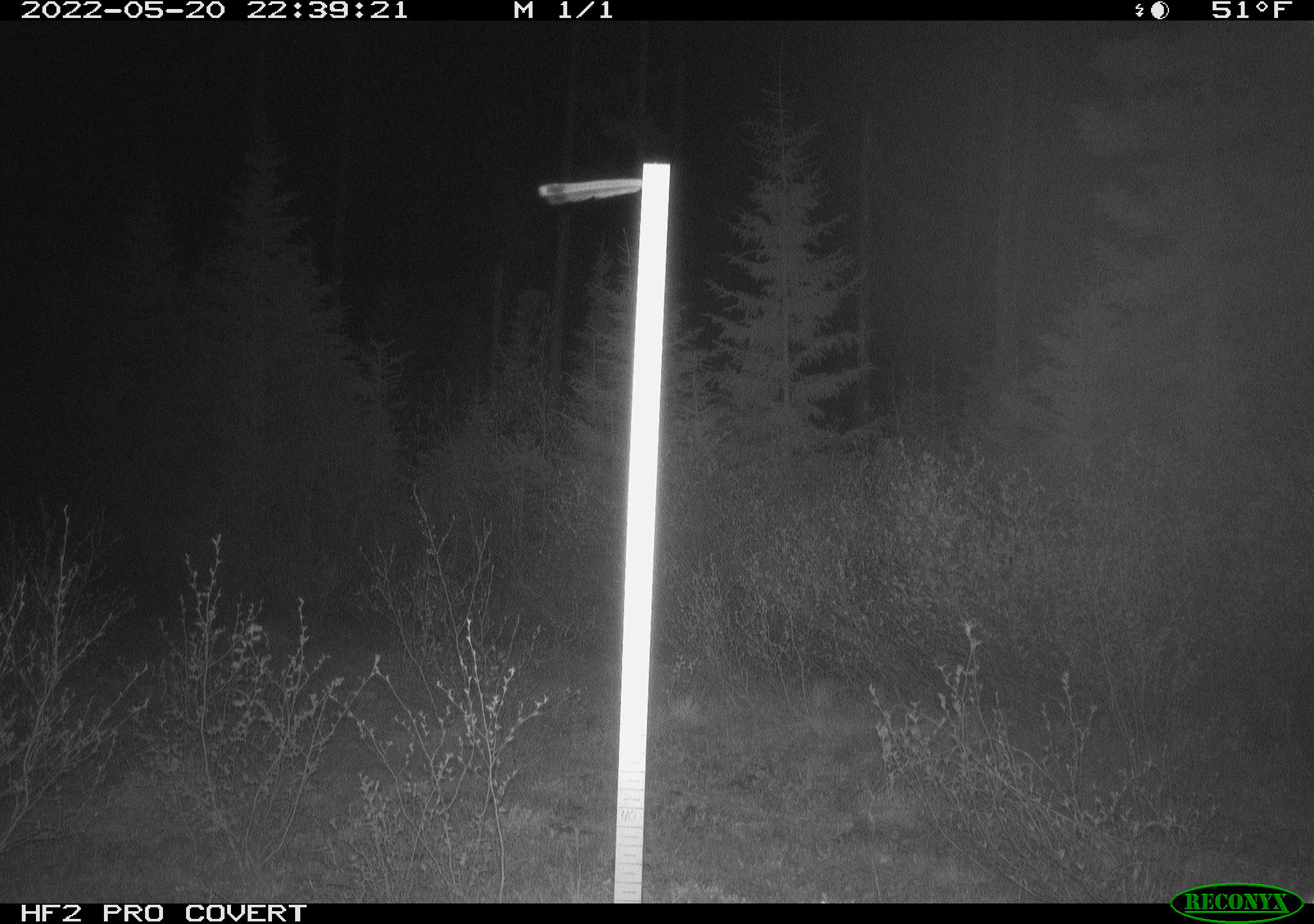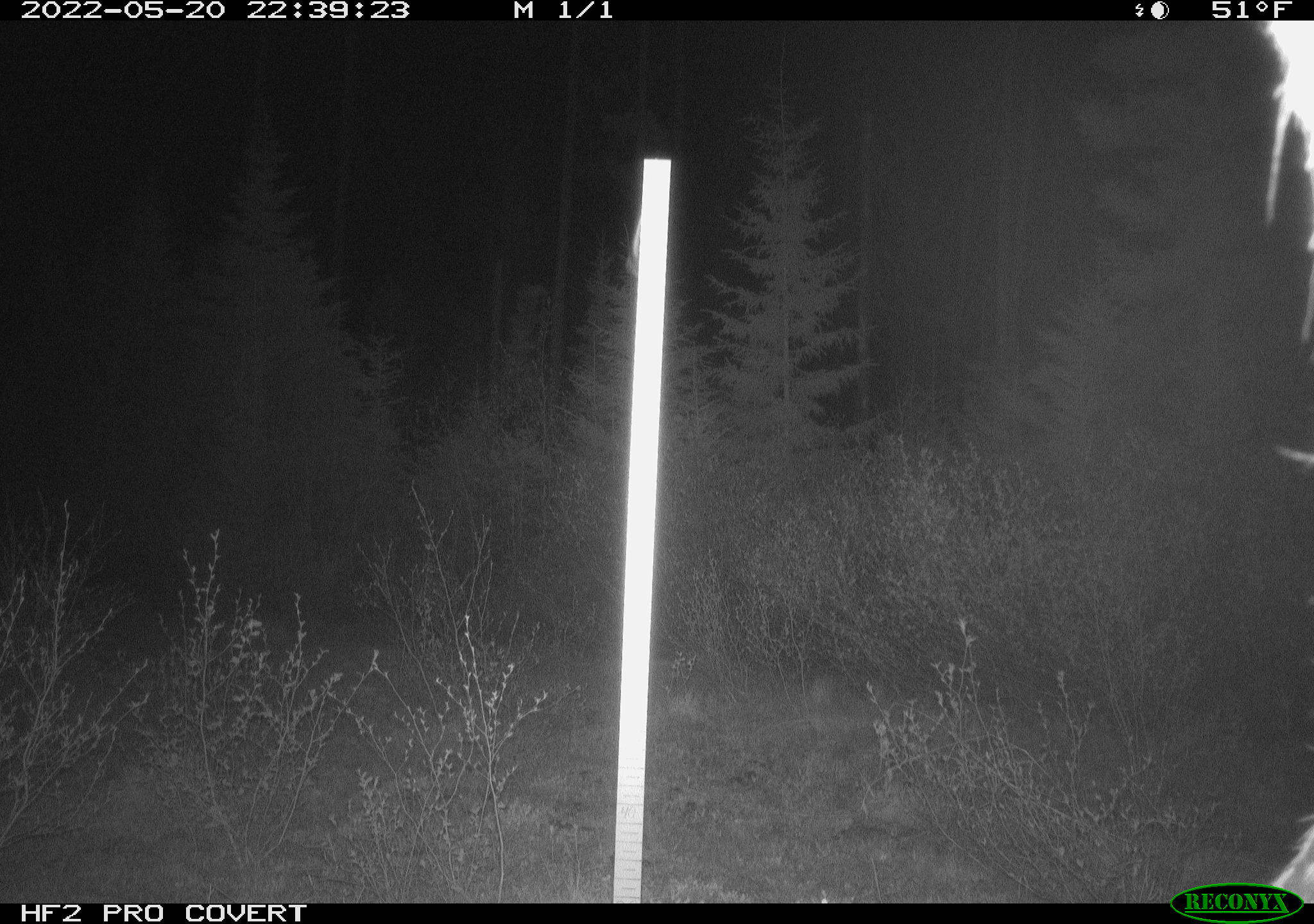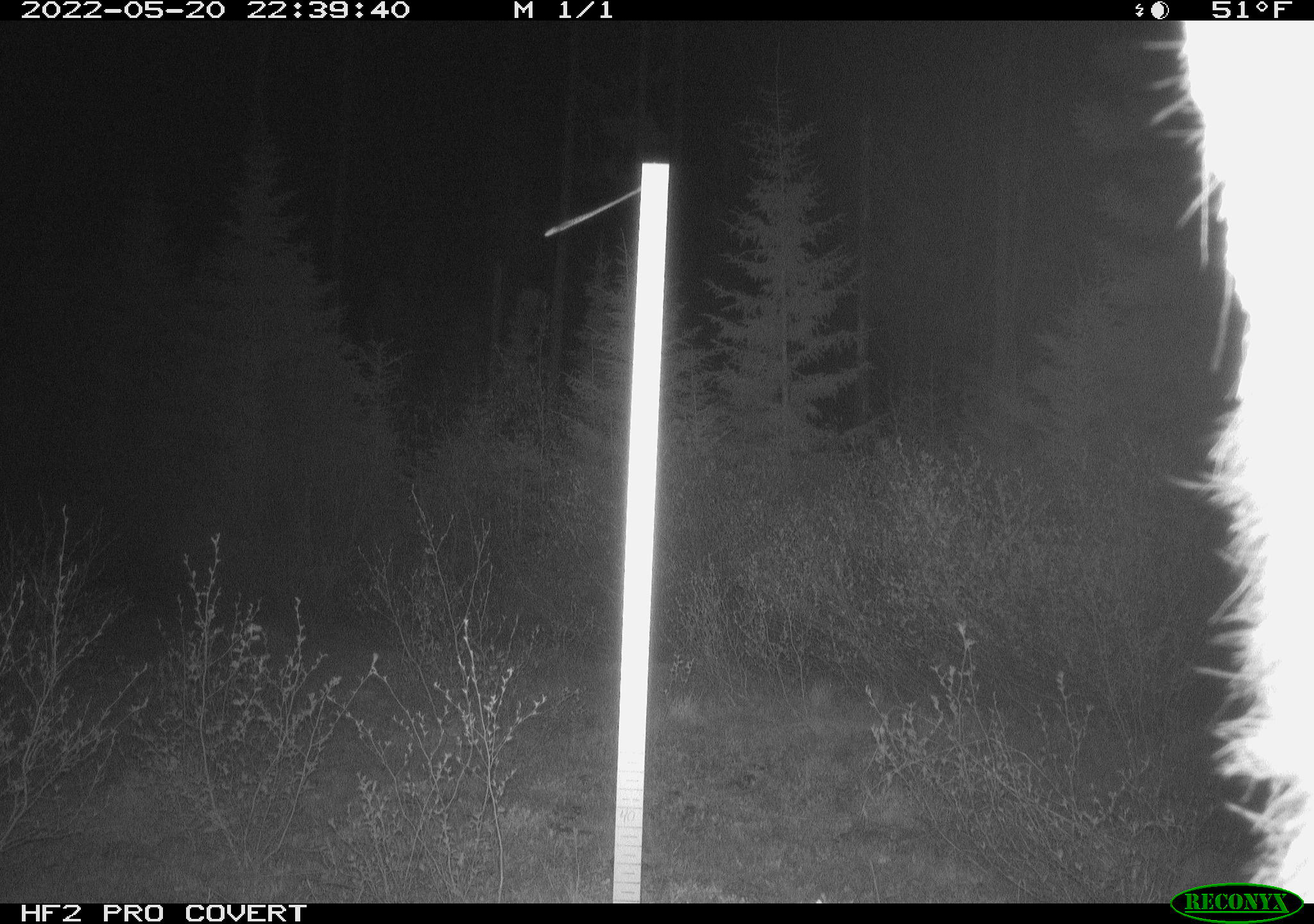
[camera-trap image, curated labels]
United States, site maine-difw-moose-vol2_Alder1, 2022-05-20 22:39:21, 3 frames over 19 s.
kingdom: Animalia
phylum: Chordata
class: Mammalia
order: Artiodactyla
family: Cervidae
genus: Alces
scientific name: Alces alces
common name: moose